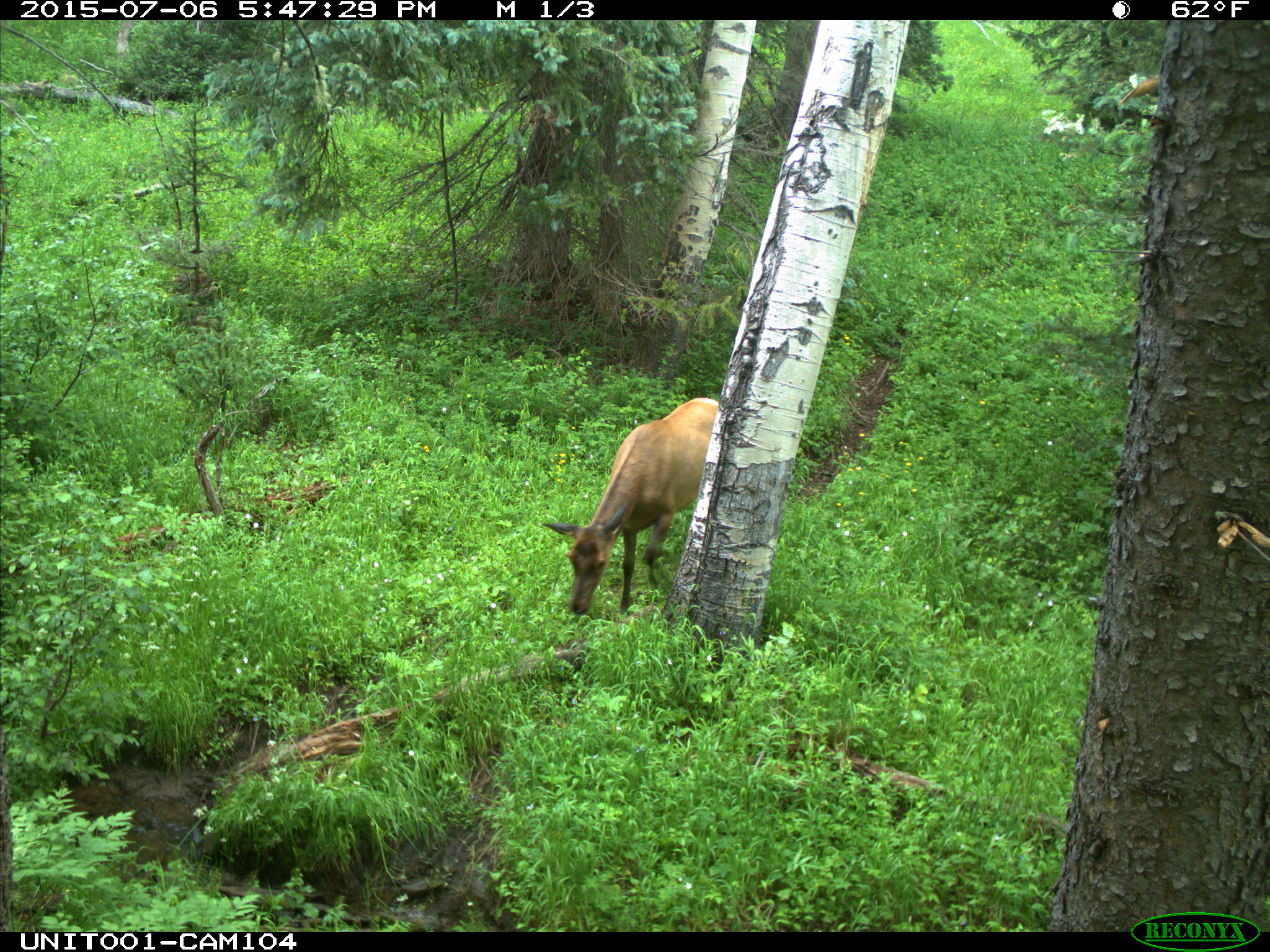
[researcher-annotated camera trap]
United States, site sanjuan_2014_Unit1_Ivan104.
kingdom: Animalia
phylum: Chordata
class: Mammalia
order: Artiodactyla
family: Cervidae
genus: Cervus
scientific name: Cervus elaphus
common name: red deer